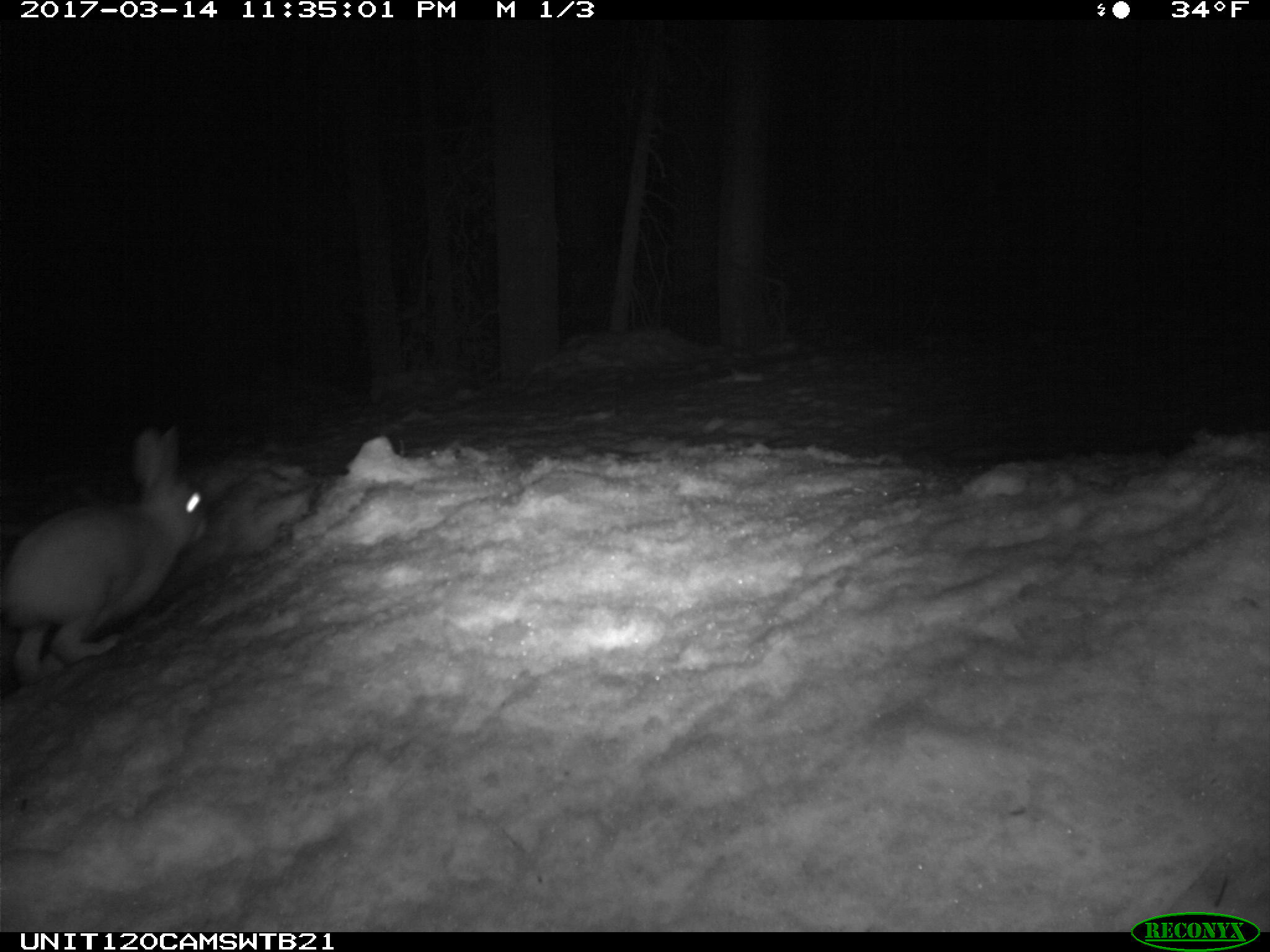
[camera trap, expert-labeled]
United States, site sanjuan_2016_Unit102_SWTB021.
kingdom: Animalia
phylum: Chordata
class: Mammalia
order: Lagomorpha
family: Leporidae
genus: Lepus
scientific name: Lepus americanus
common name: snowshoe hare